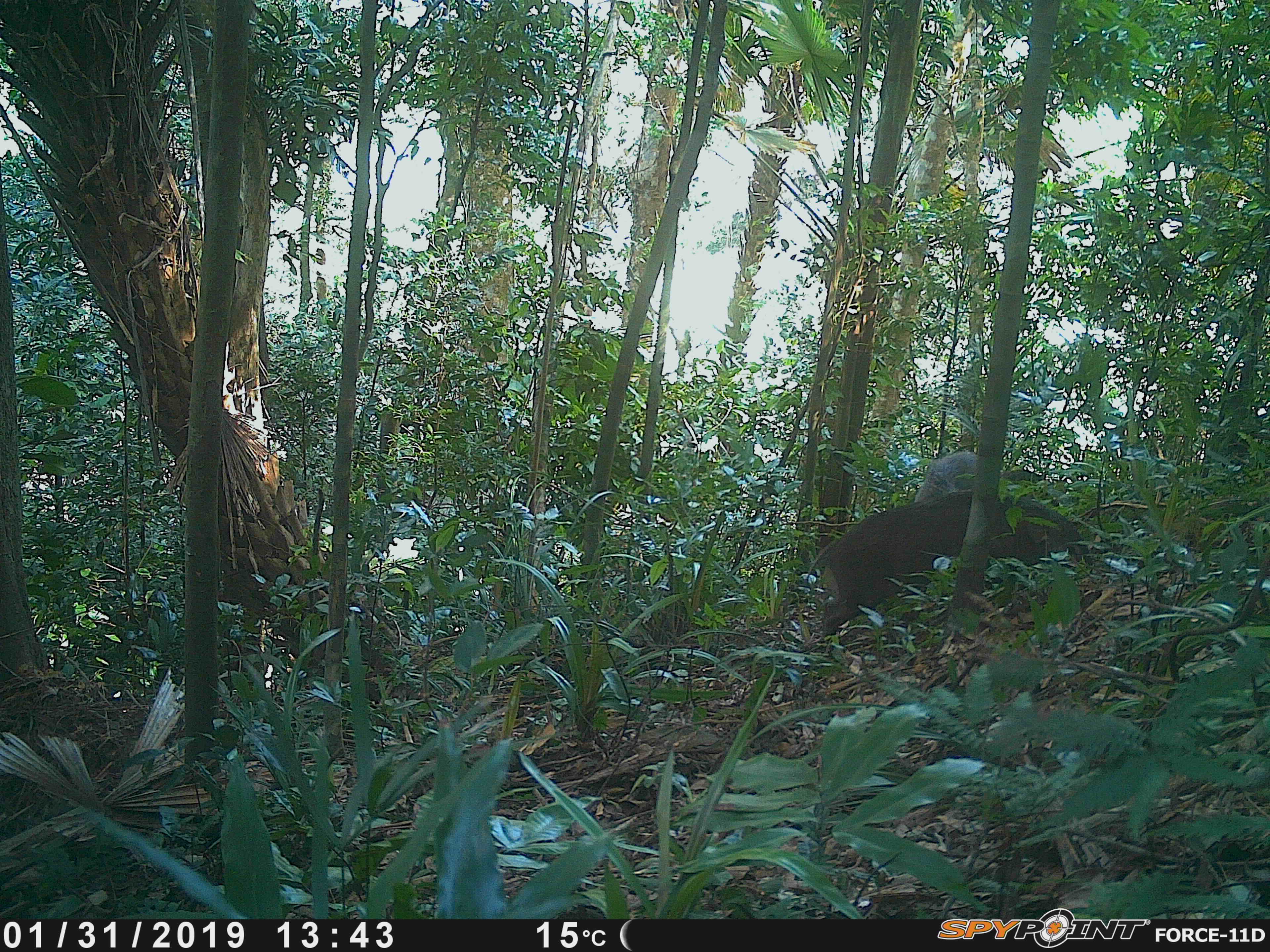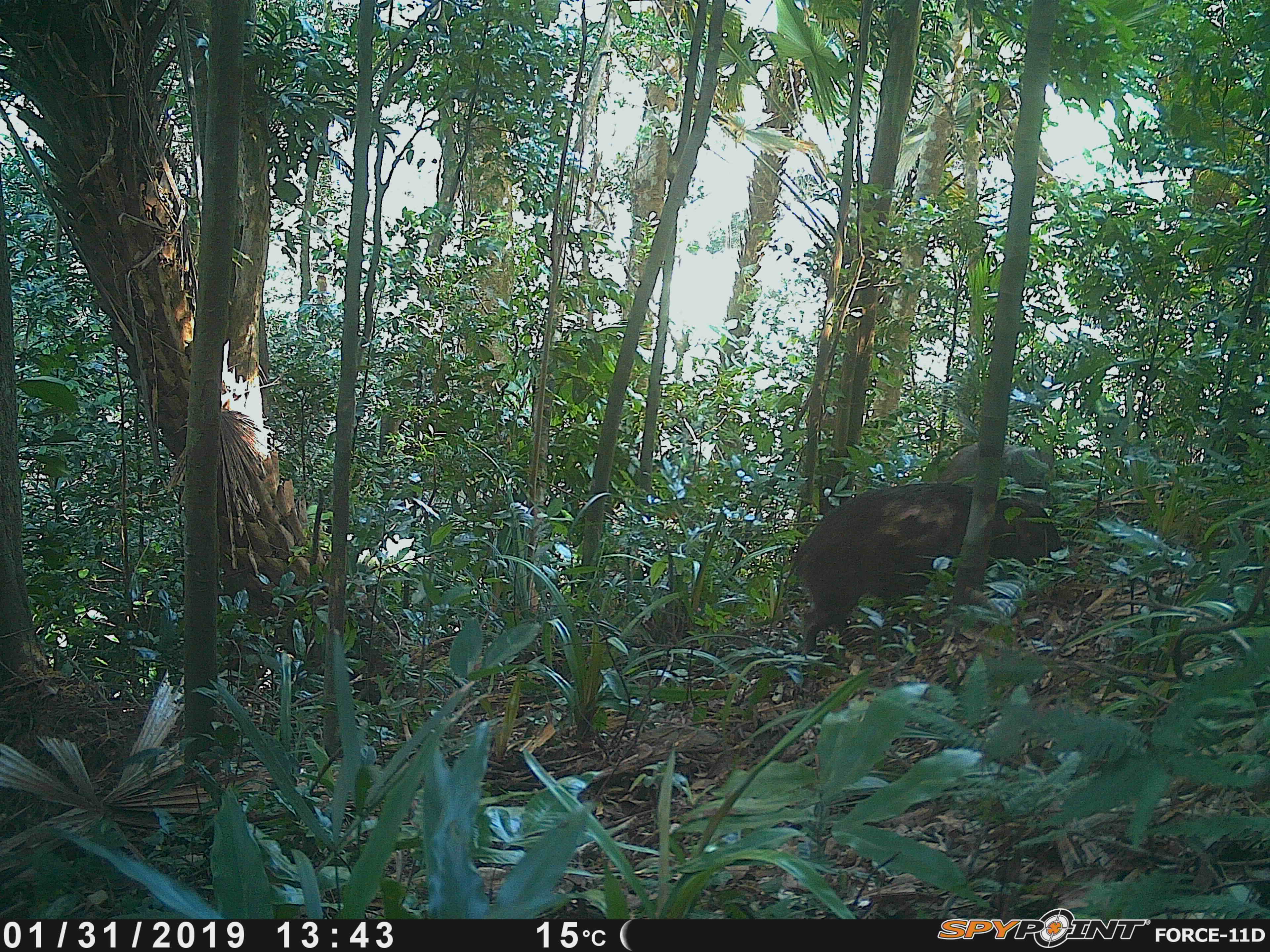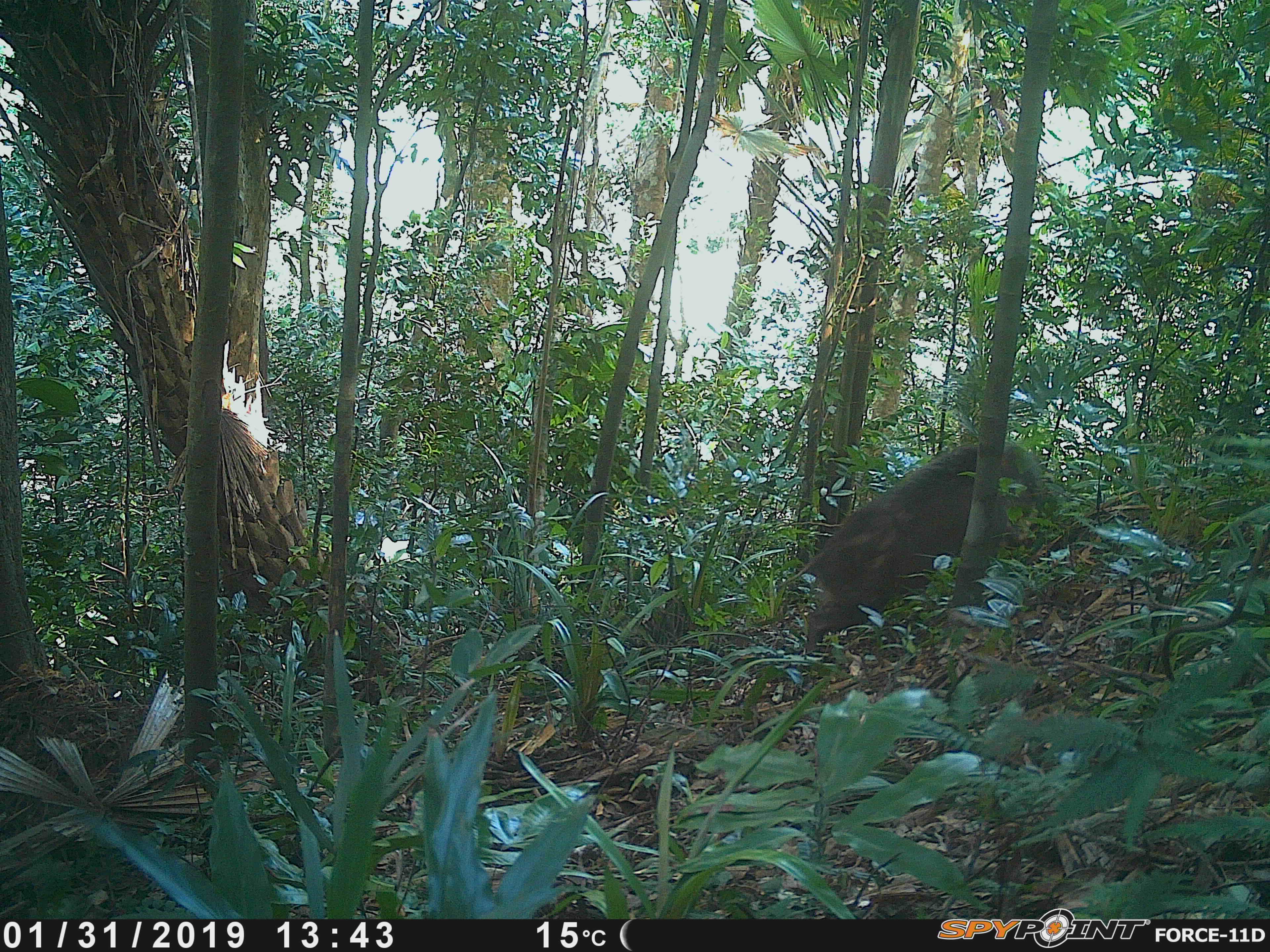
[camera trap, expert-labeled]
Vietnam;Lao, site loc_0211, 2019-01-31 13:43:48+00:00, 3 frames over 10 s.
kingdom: Animalia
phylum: Chordata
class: Mammalia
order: Artiodactyla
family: Suidae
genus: Sus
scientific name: Sus scrofa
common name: eurasian wild pig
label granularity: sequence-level